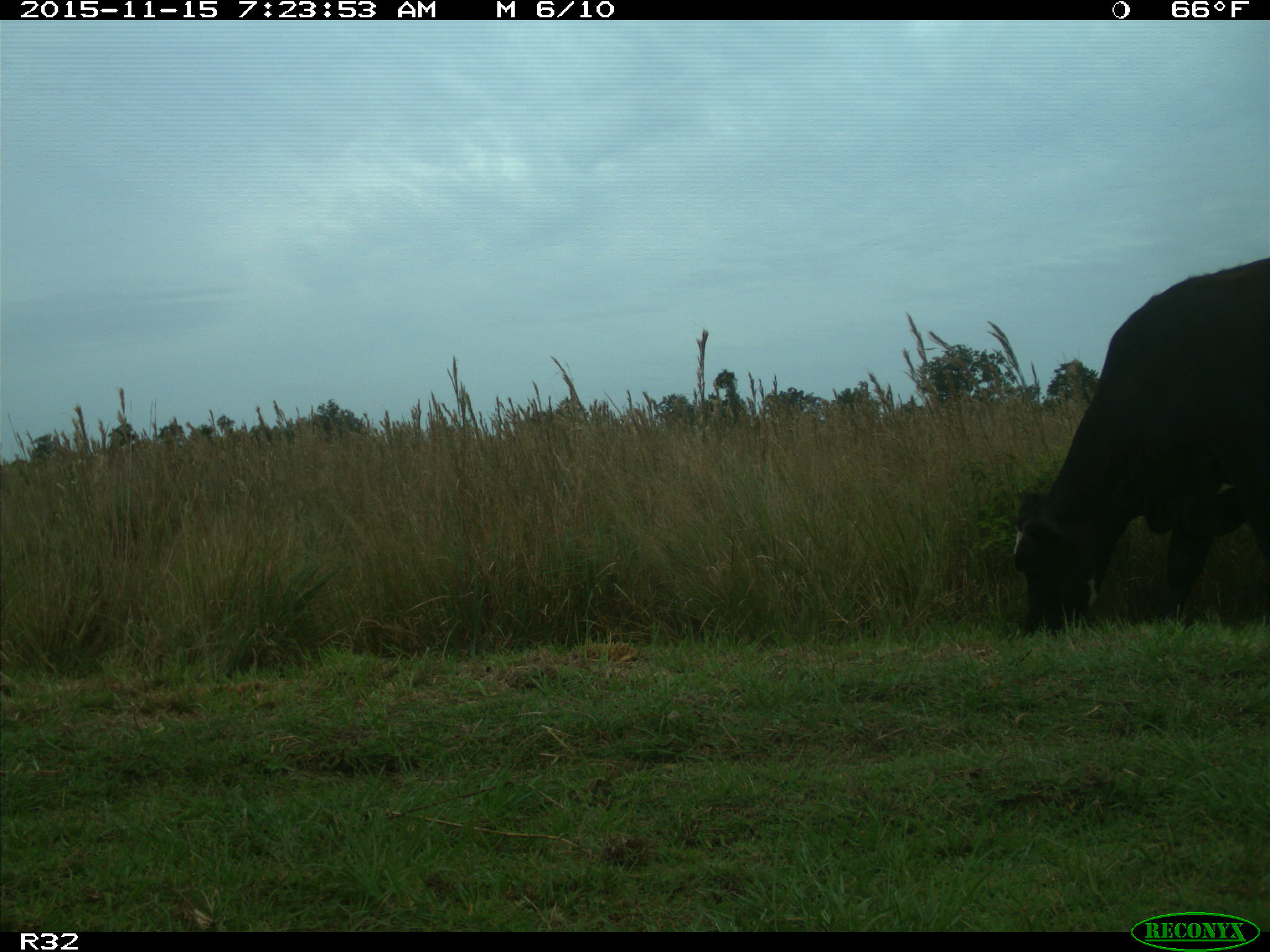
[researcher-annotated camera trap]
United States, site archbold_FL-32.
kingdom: Animalia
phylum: Chordata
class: Mammalia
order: Artiodactyla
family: Bovidae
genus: Bos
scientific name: Bos taurus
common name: domestic cow